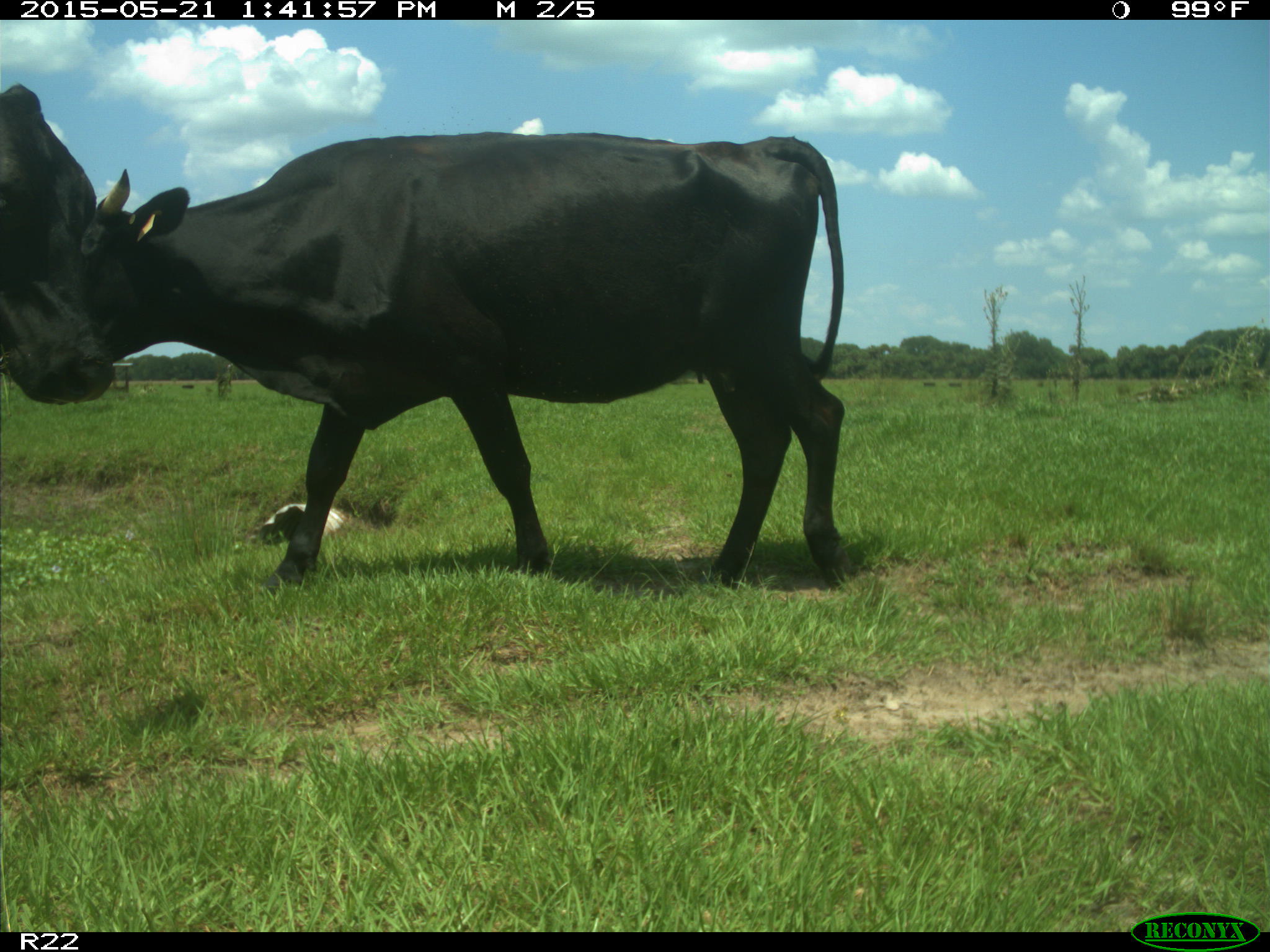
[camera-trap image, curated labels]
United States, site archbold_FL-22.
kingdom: Animalia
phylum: Chordata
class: Mammalia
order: Artiodactyla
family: Bovidae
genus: Bos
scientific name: Bos taurus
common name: domestic cow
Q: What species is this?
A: Bos taurus (domestic cow).